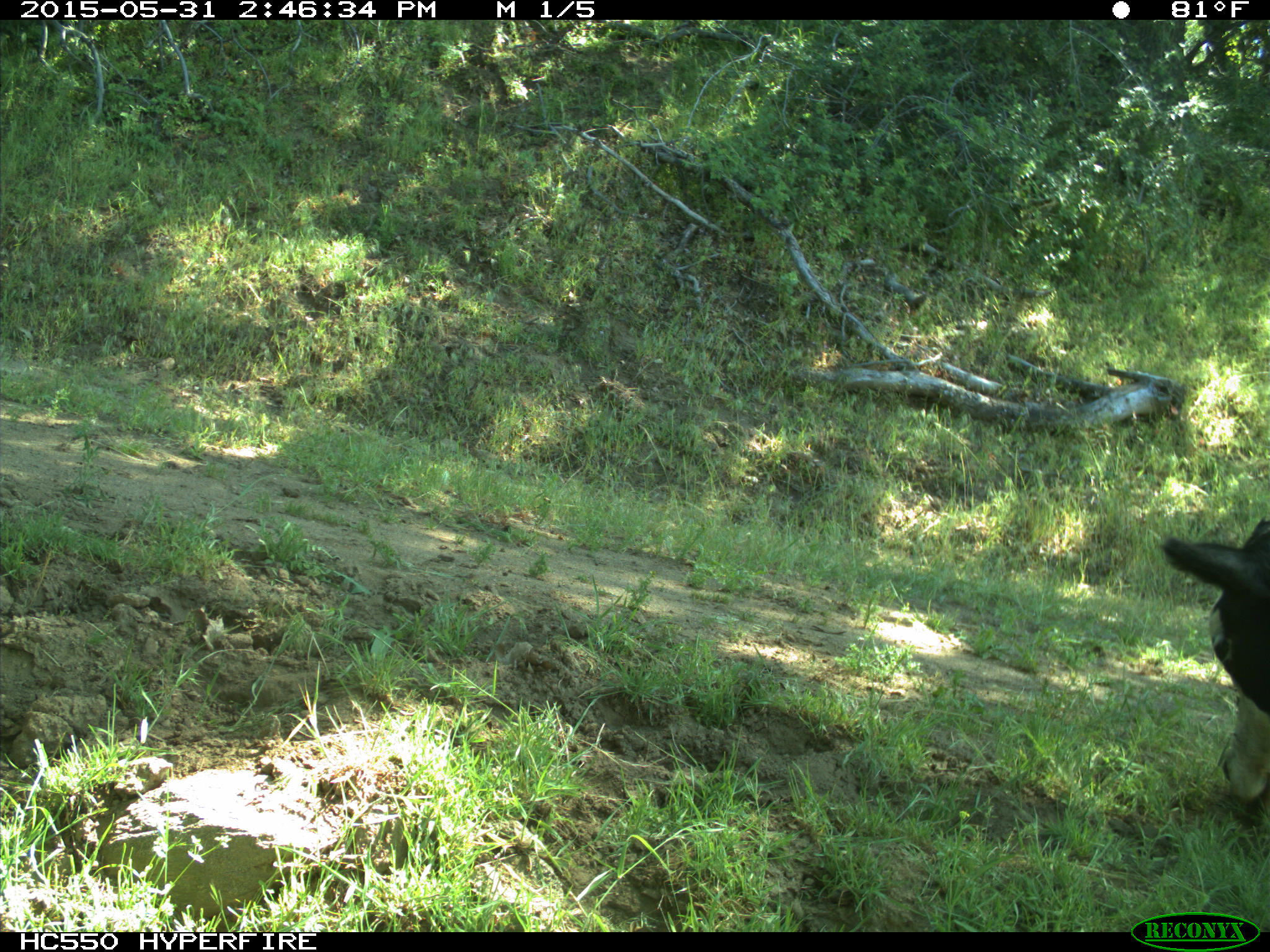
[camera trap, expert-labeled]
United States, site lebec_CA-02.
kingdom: Animalia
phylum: Chordata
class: Mammalia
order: Artiodactyla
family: Bovidae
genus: Bos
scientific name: Bos taurus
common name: domestic cow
Bos taurus (domestic cow).